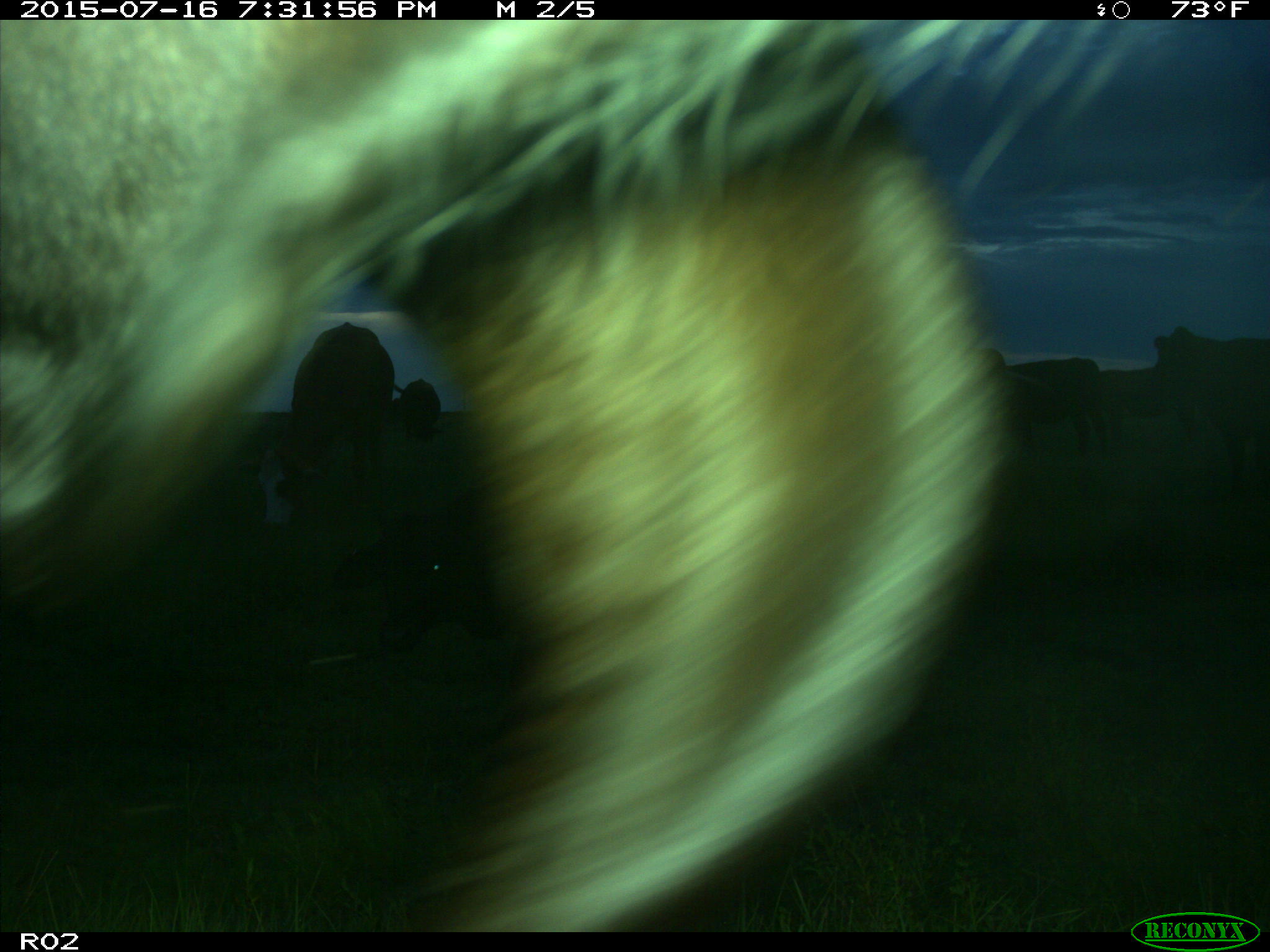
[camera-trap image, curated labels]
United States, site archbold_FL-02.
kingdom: Animalia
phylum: Chordata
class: Mammalia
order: Artiodactyla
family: Bovidae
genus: Bos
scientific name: Bos taurus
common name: domestic cow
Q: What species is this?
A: Bos taurus (domestic cow).